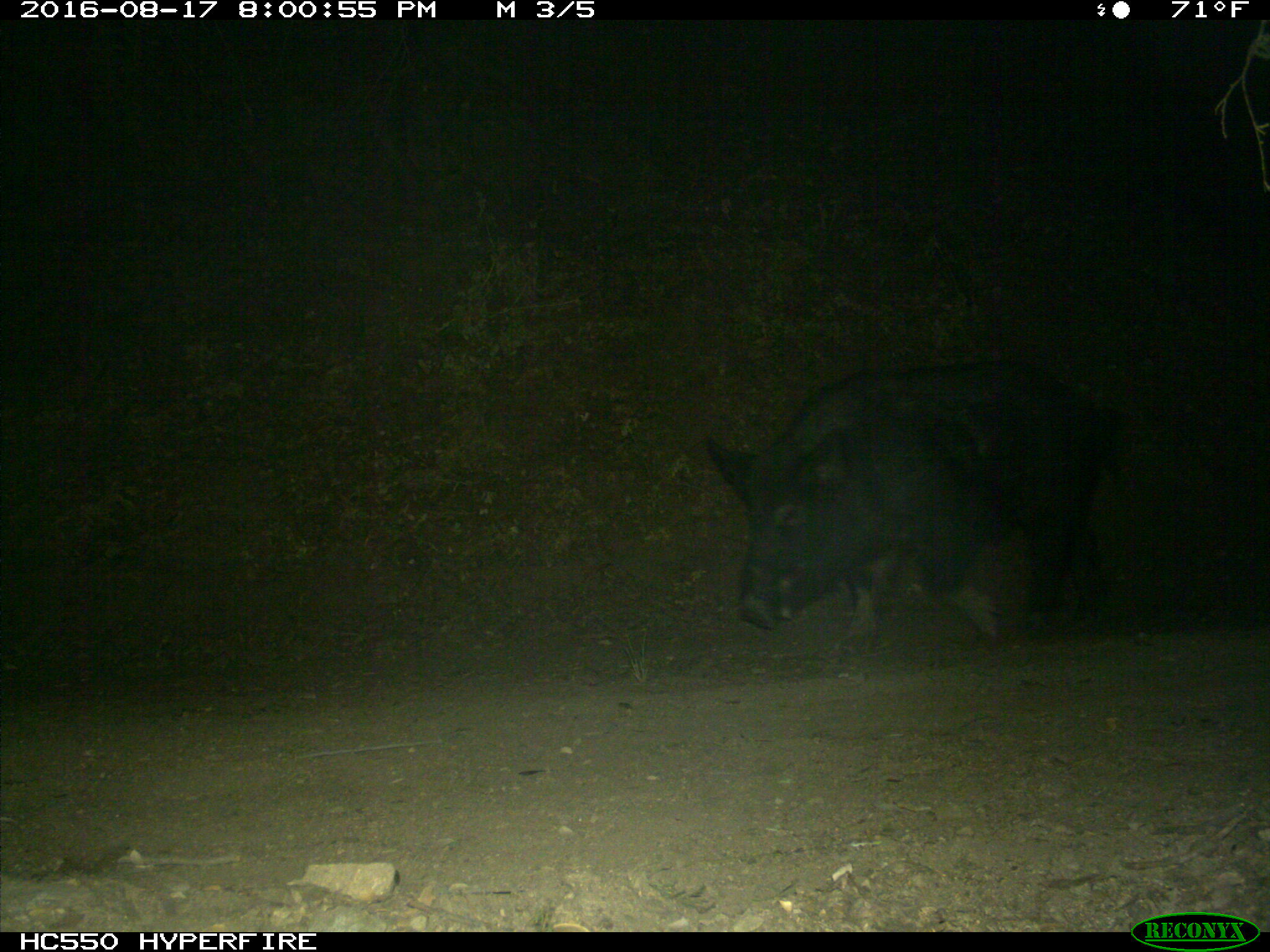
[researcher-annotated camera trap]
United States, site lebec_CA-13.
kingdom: Animalia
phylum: Chordata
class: Mammalia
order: Artiodactyla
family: Suidae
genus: Sus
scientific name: Sus scrofa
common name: wild boar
Sus scrofa (wild boar).